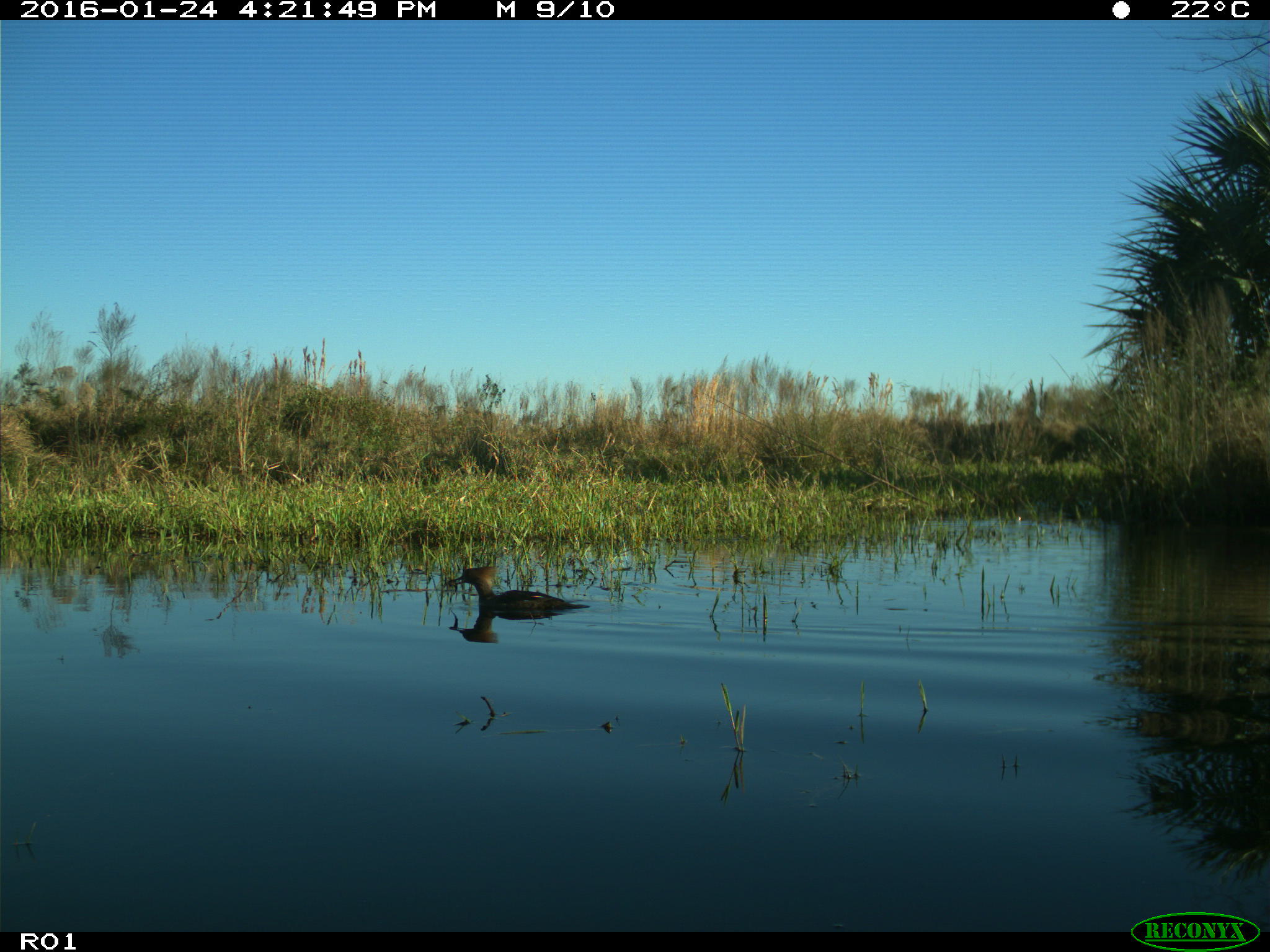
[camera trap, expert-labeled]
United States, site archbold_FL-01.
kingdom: Animalia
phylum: Chordata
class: Aves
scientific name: Aves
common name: birds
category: unidentified bird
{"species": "unidentified bird (birds) (Aves)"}